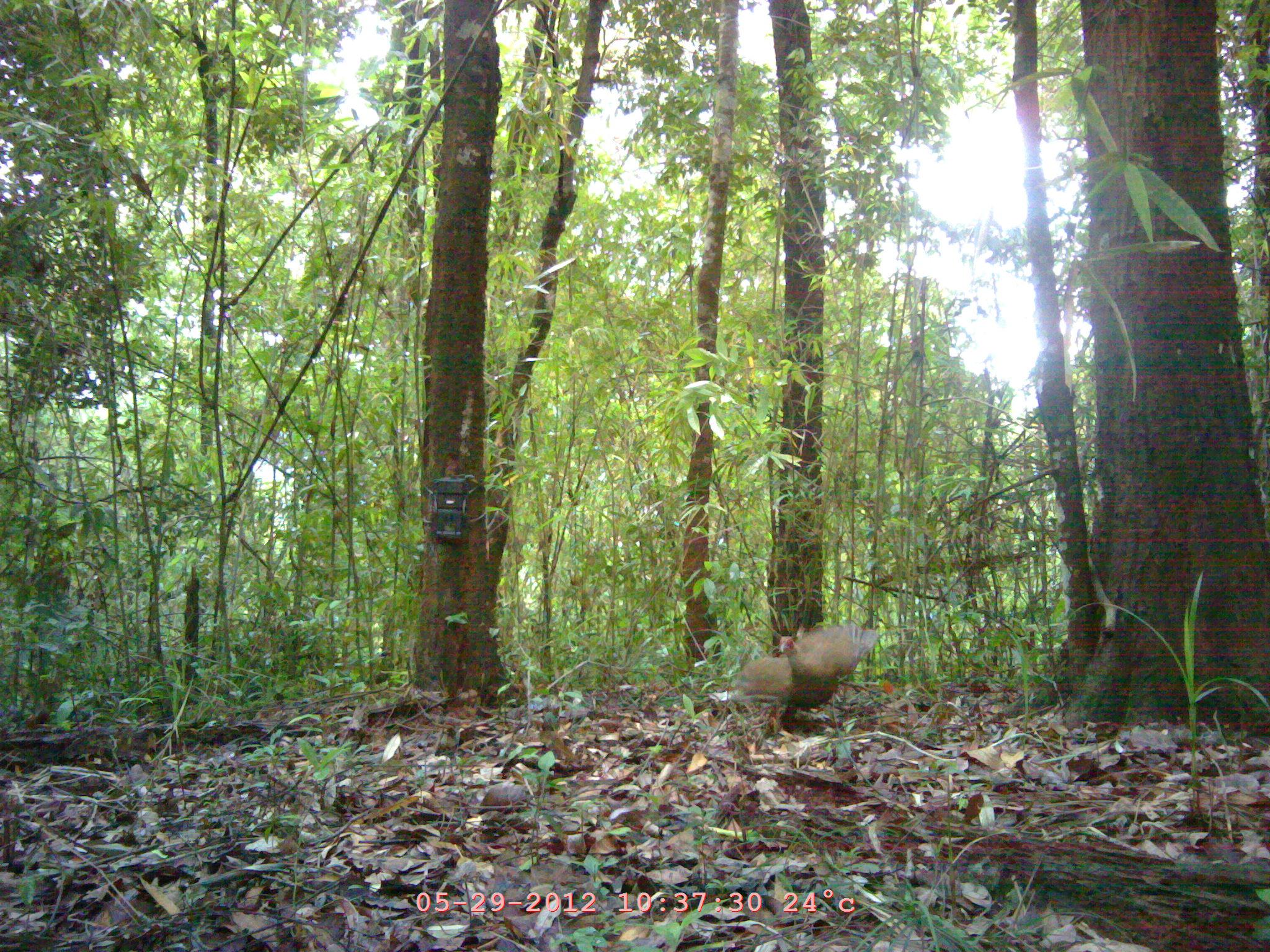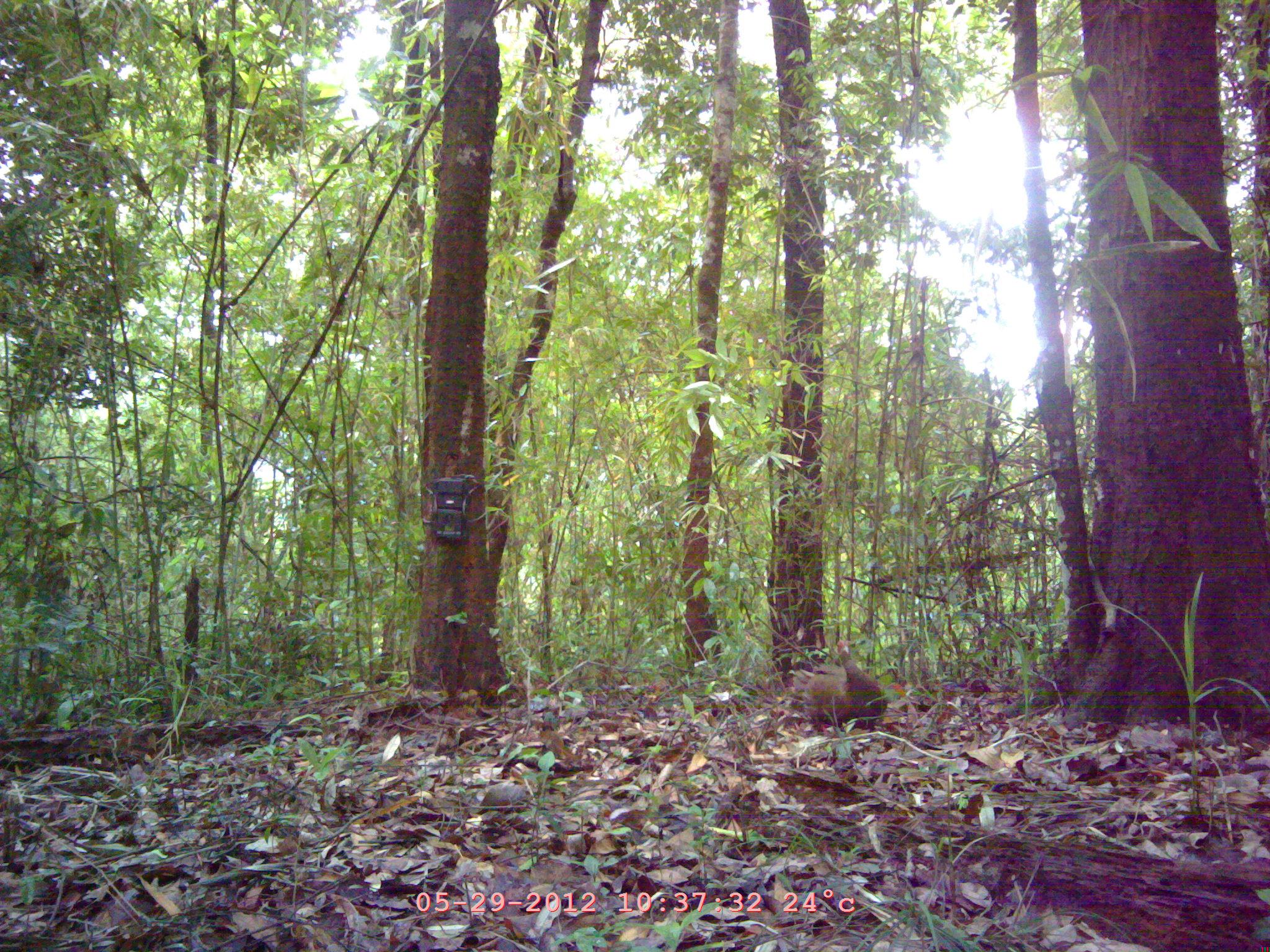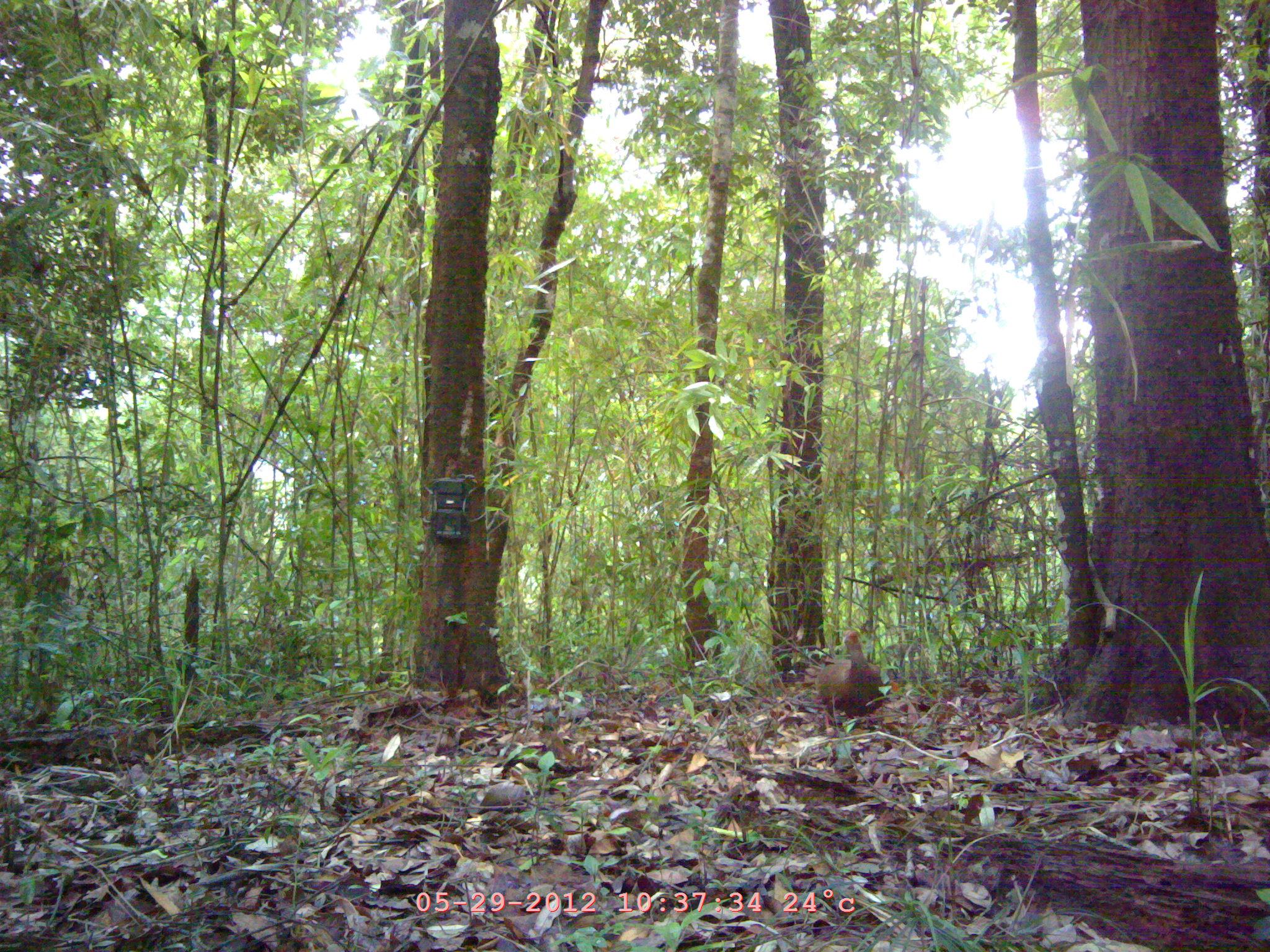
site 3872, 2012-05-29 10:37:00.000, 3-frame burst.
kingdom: Animalia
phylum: Chordata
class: Aves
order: Galliformes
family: Phasianidae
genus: Lophura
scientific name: Lophura nycthemera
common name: silver pheasant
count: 1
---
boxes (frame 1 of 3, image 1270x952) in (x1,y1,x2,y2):
lophura nycthemera: (733,620,882,706)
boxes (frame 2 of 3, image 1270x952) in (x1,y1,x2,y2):
lophura nycthemera: (791,637,886,729)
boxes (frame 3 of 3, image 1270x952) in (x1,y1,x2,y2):
lophura nycthemera: (806,628,889,720)